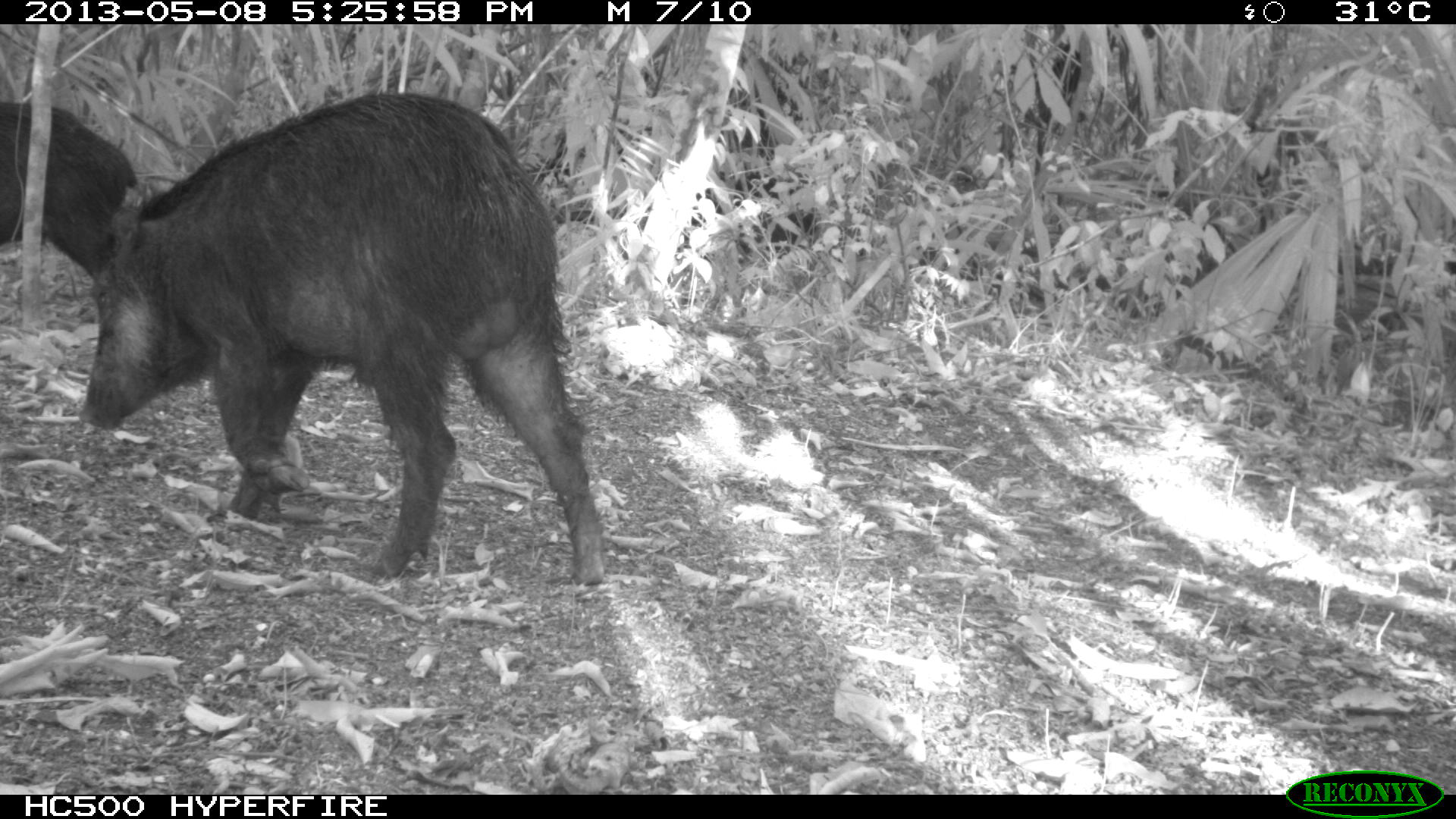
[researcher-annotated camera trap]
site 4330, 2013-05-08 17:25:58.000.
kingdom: Animalia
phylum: Chordata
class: Mammalia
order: Artiodactyla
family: Tayassuidae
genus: Tayassu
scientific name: Tayassu pecari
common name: white-lipped peccary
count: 2